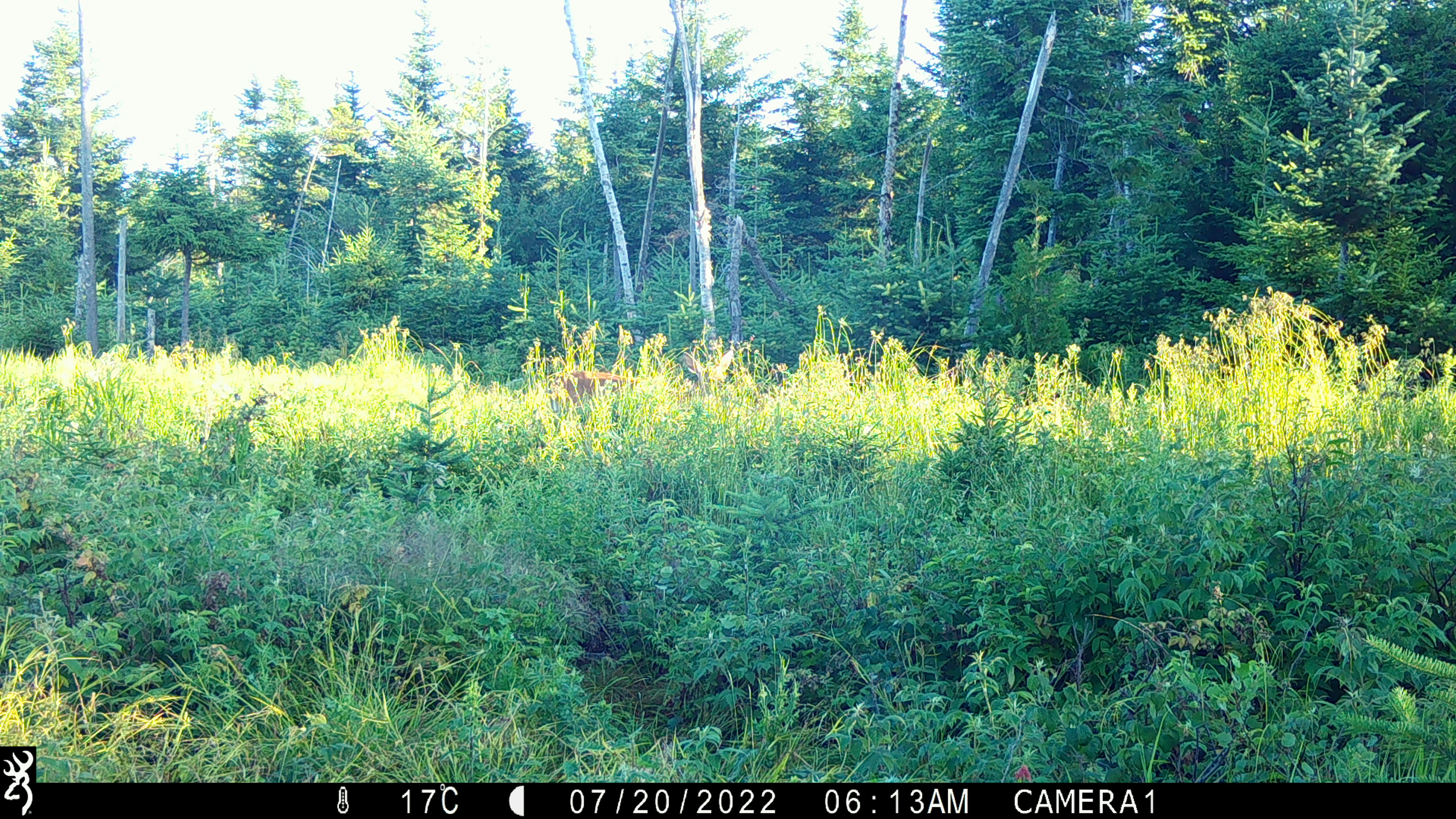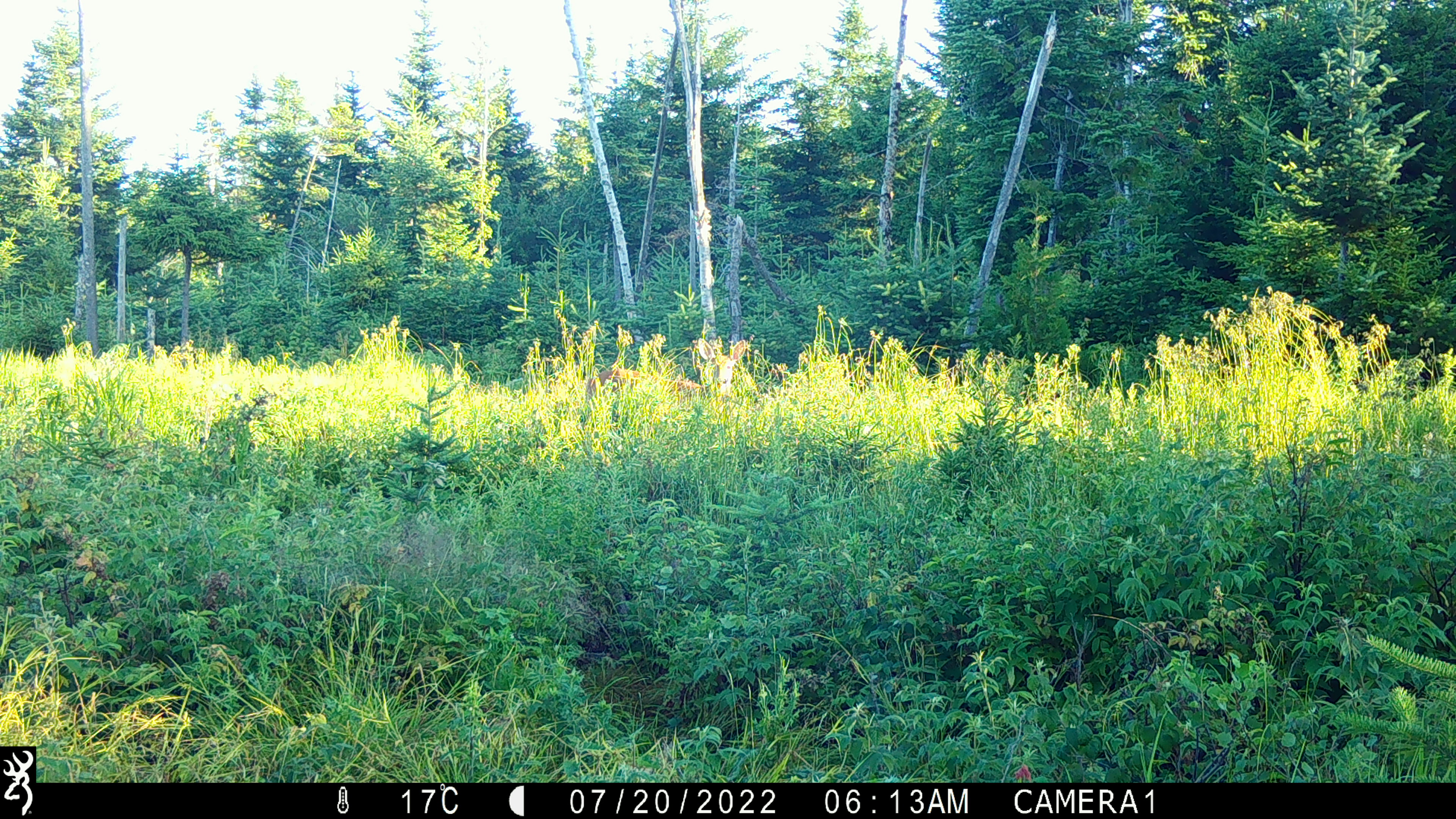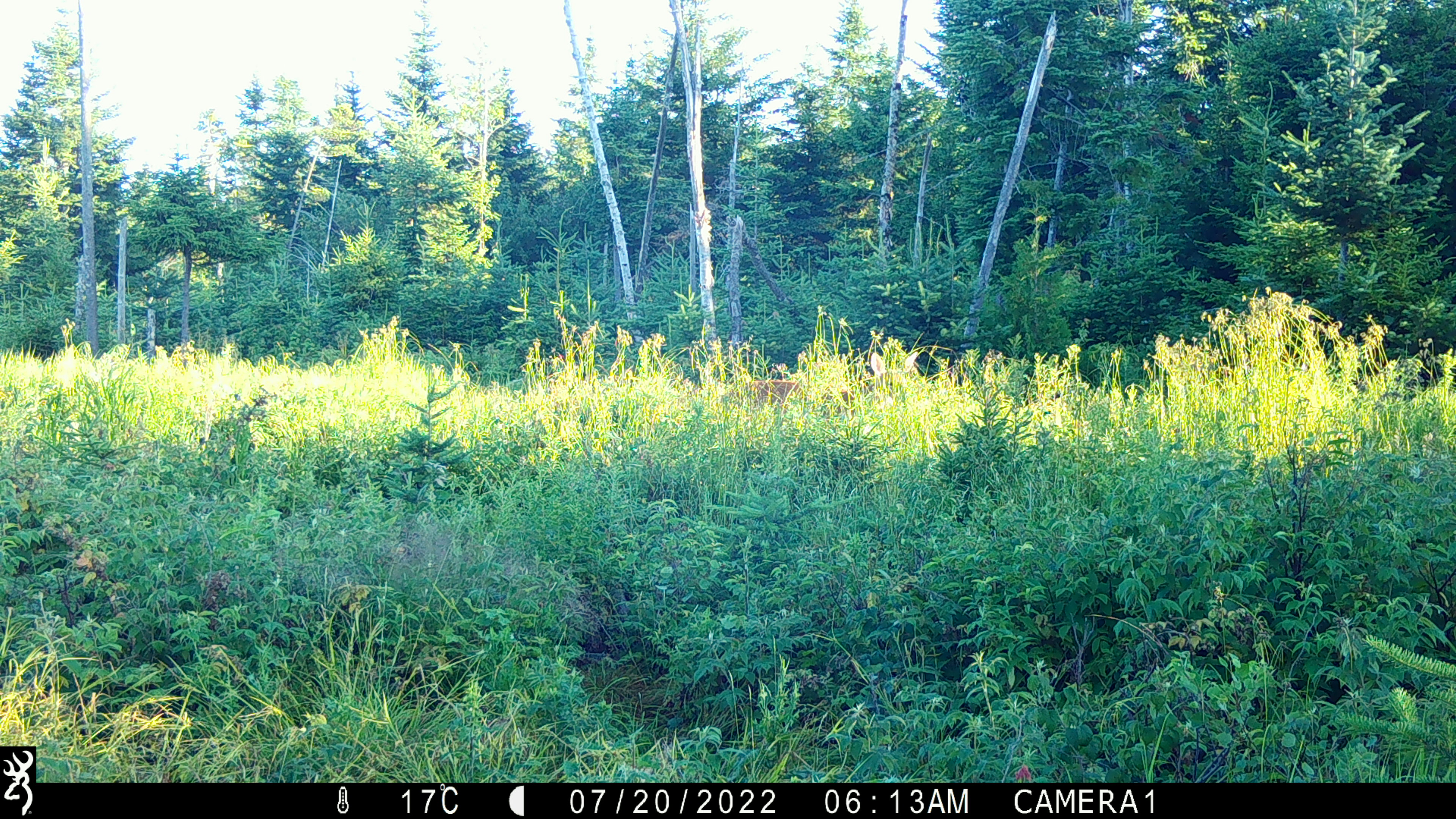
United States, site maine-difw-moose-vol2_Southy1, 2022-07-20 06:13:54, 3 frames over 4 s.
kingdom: Animalia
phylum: Chordata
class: Mammalia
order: Artiodactyla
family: Cervidae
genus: Odocoileus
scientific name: Odocoileus virginianus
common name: white-tailed deer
White-tailed deer (Odocoileus virginianus).